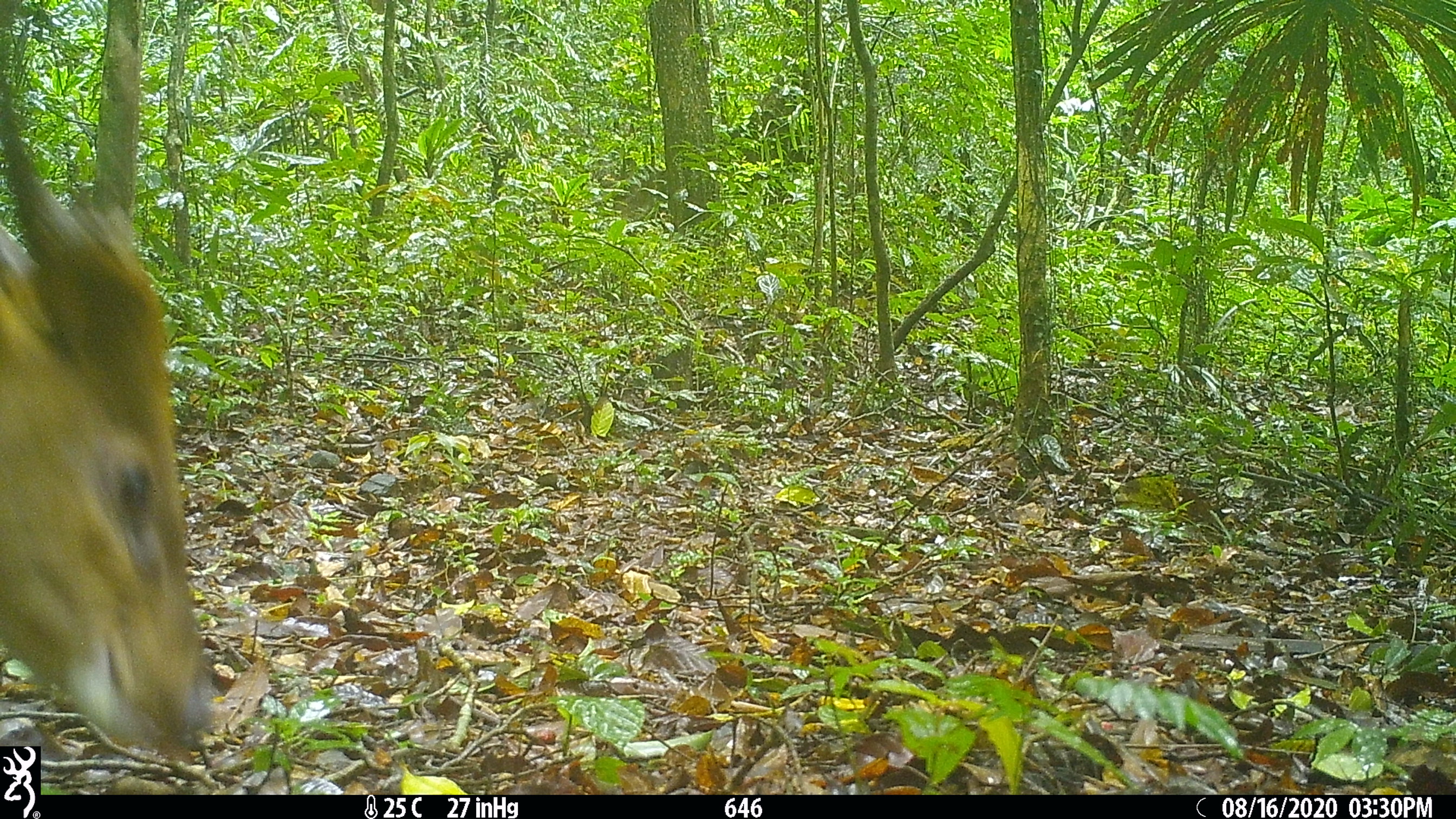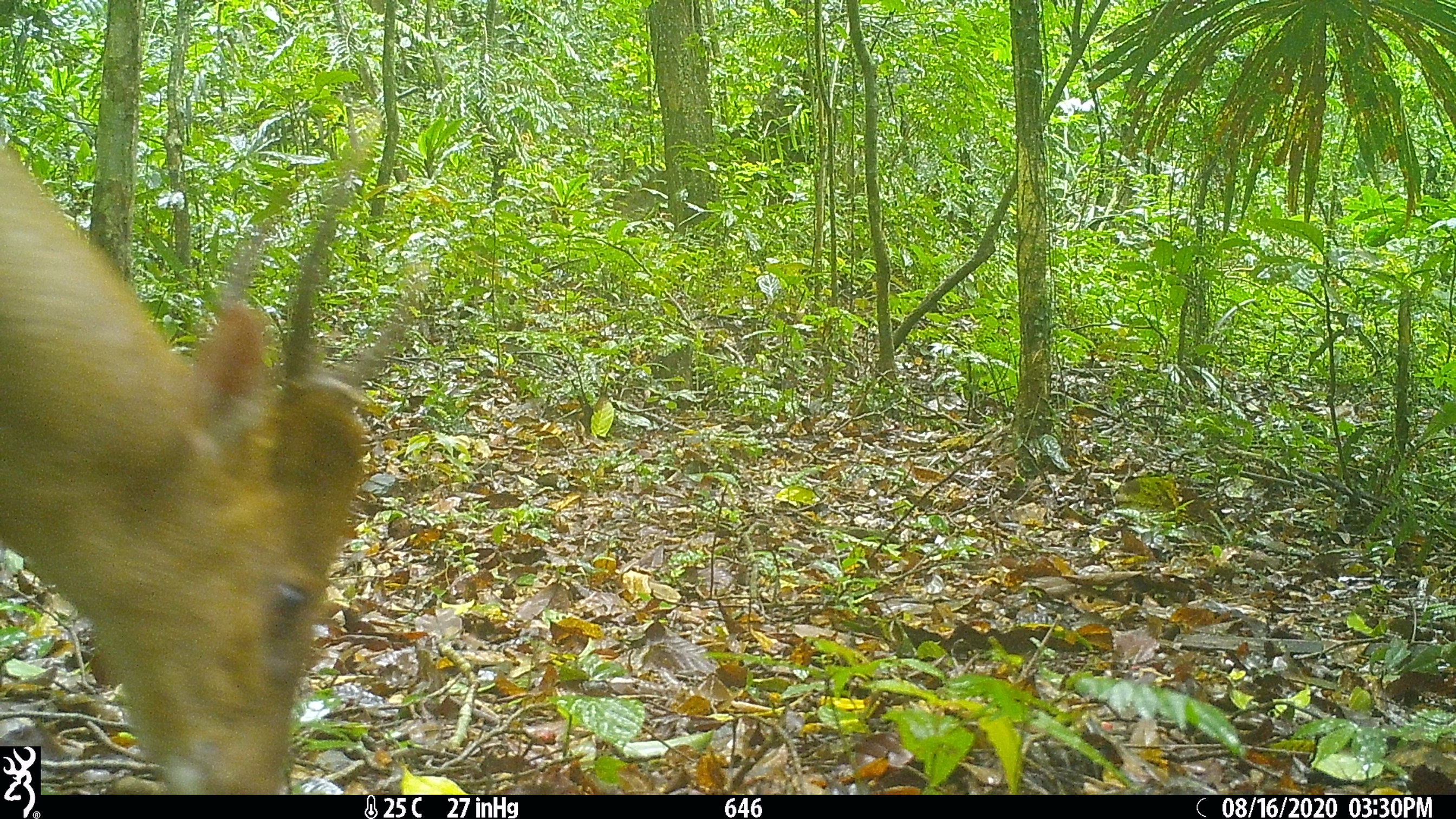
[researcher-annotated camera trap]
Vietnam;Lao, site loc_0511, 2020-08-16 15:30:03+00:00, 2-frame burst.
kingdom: Animalia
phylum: Chordata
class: Mammalia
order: Artiodactyla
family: Cervidae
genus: Muntiacus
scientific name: Muntiacus vuquangensis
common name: large-antlered muntjac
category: large antlered muntjac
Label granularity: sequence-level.